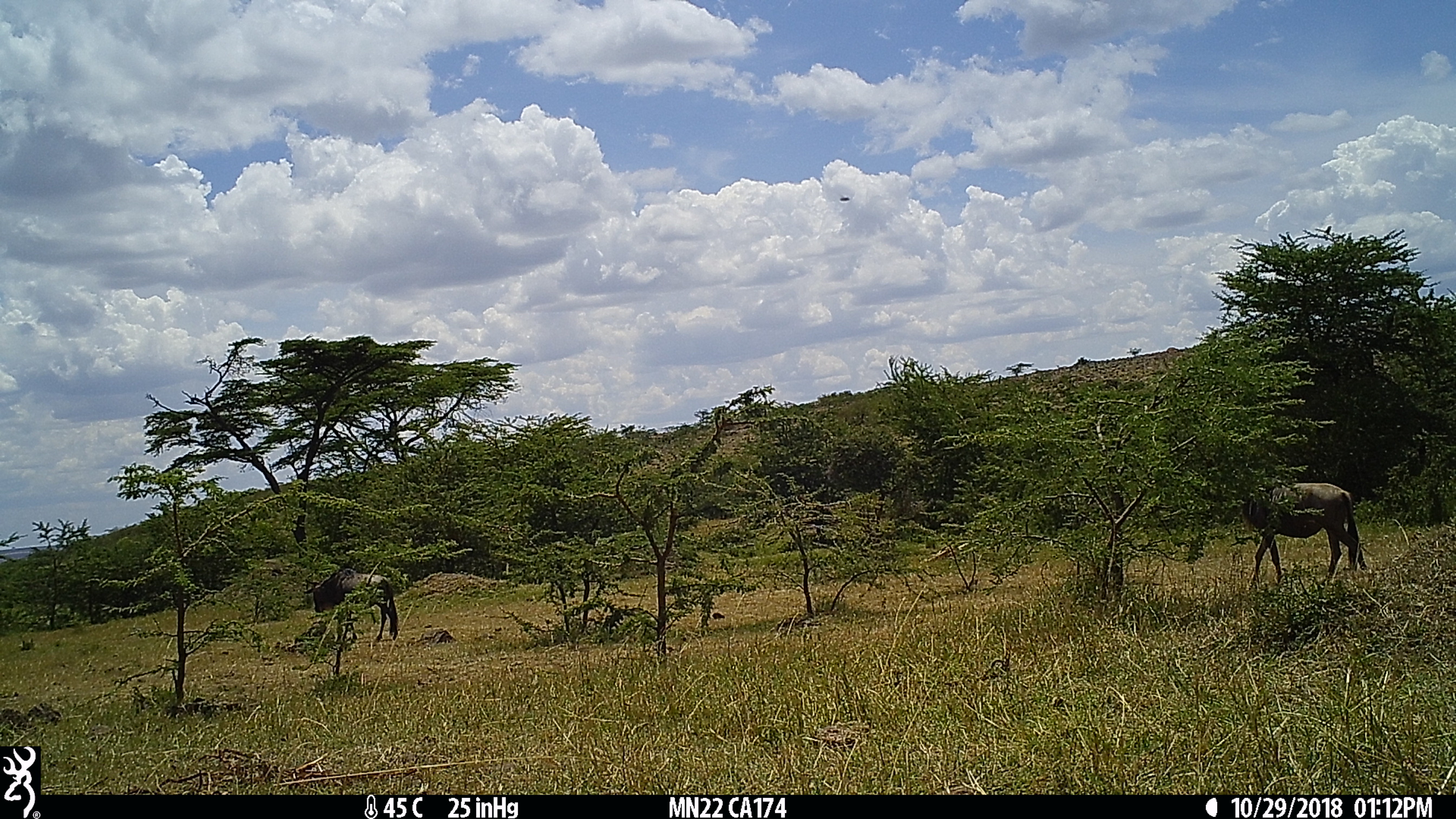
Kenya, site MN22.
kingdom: Animalia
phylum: Chordata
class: Mammalia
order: Artiodactyla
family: Bovidae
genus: Connochaetes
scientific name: Connochaetes taurinus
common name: blue wildebeest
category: wildebeest